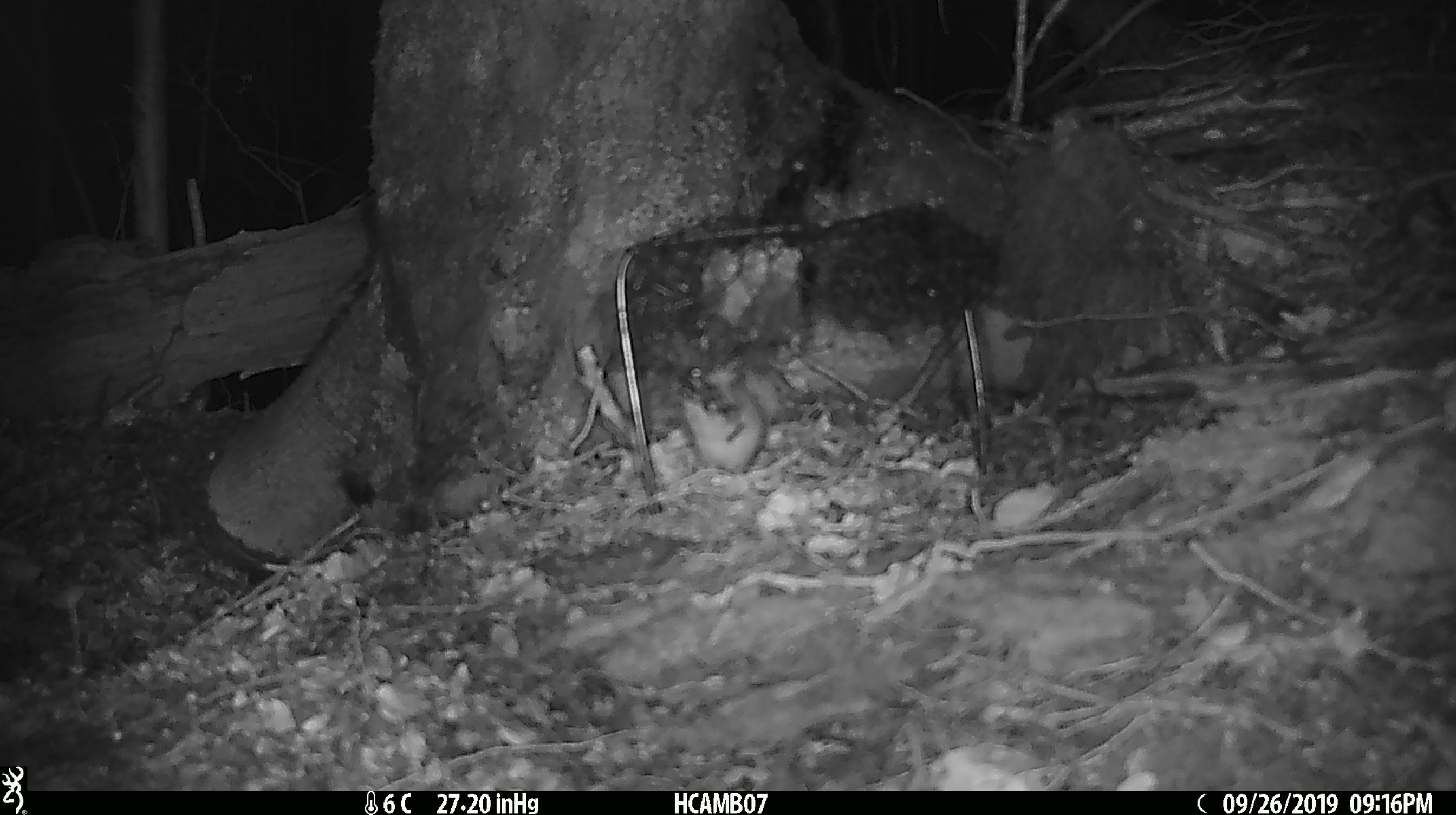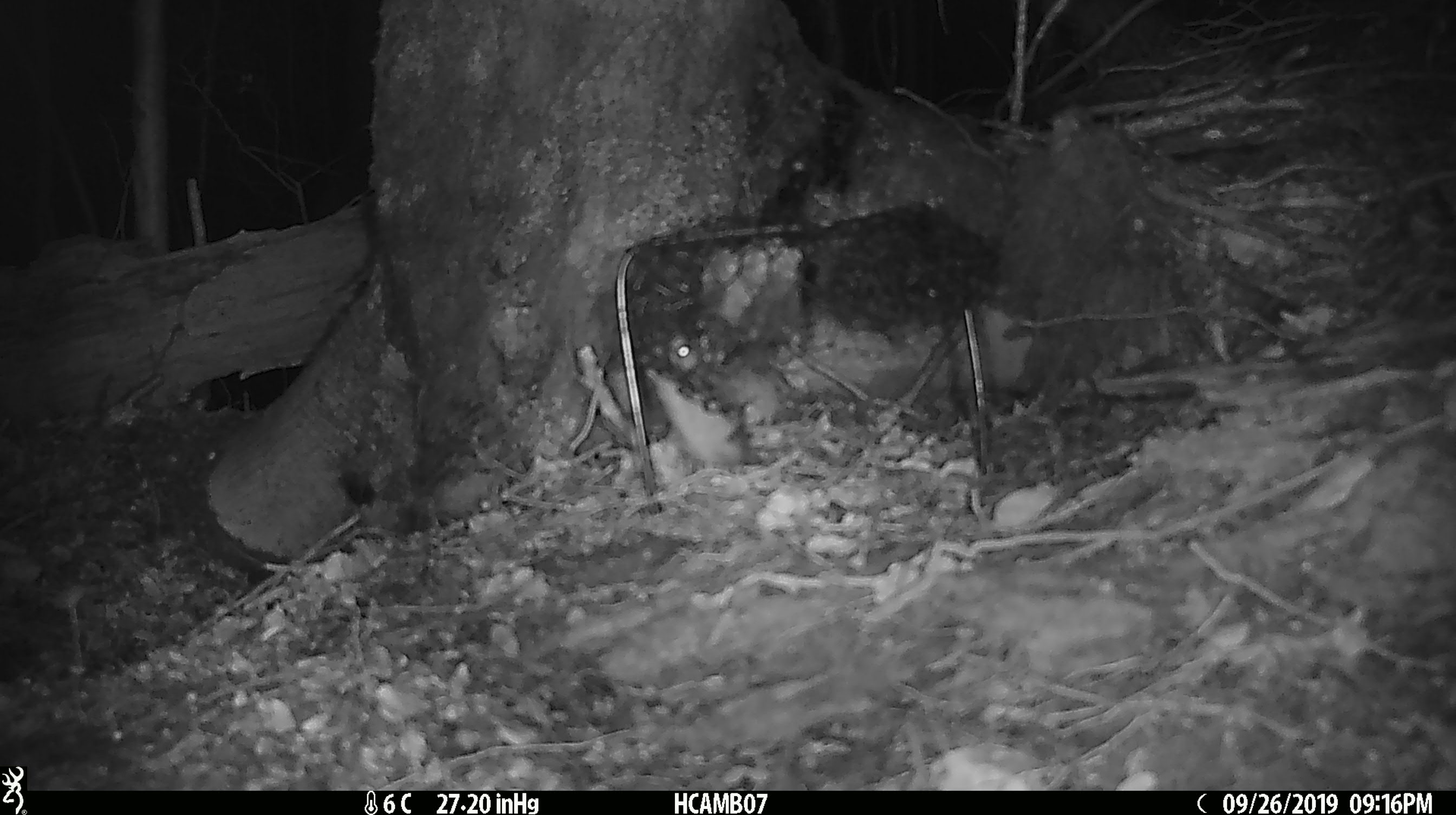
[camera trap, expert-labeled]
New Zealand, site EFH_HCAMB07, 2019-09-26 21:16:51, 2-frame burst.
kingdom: Animalia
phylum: Chordata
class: Mammalia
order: Rodentia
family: Muridae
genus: Mus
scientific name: Mus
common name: mouse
Mouse (Mus).